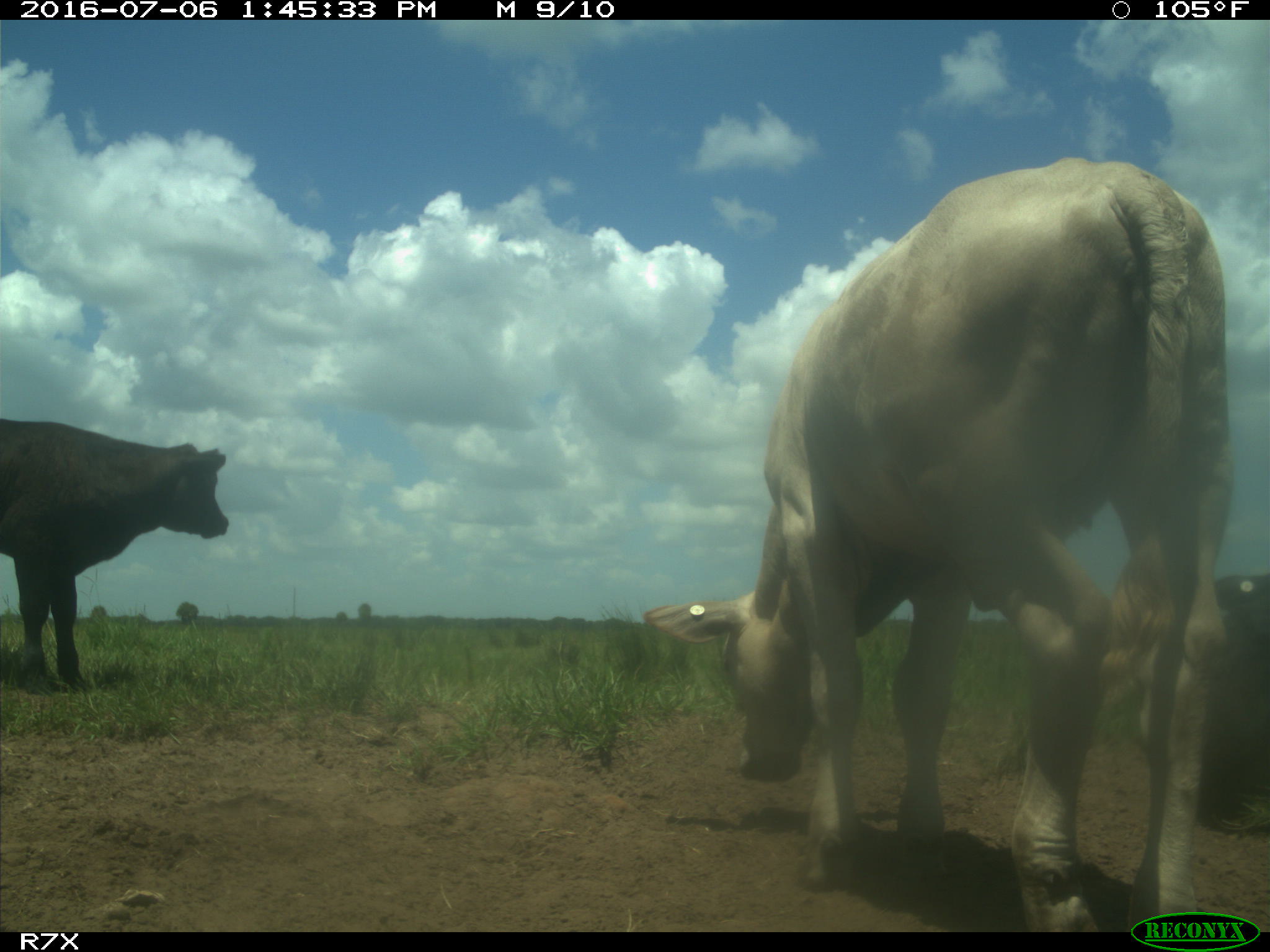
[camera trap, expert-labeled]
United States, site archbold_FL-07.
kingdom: Animalia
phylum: Chordata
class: Mammalia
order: Artiodactyla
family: Bovidae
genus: Bos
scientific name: Bos taurus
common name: domestic cow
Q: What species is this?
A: Bos taurus (domestic cow).